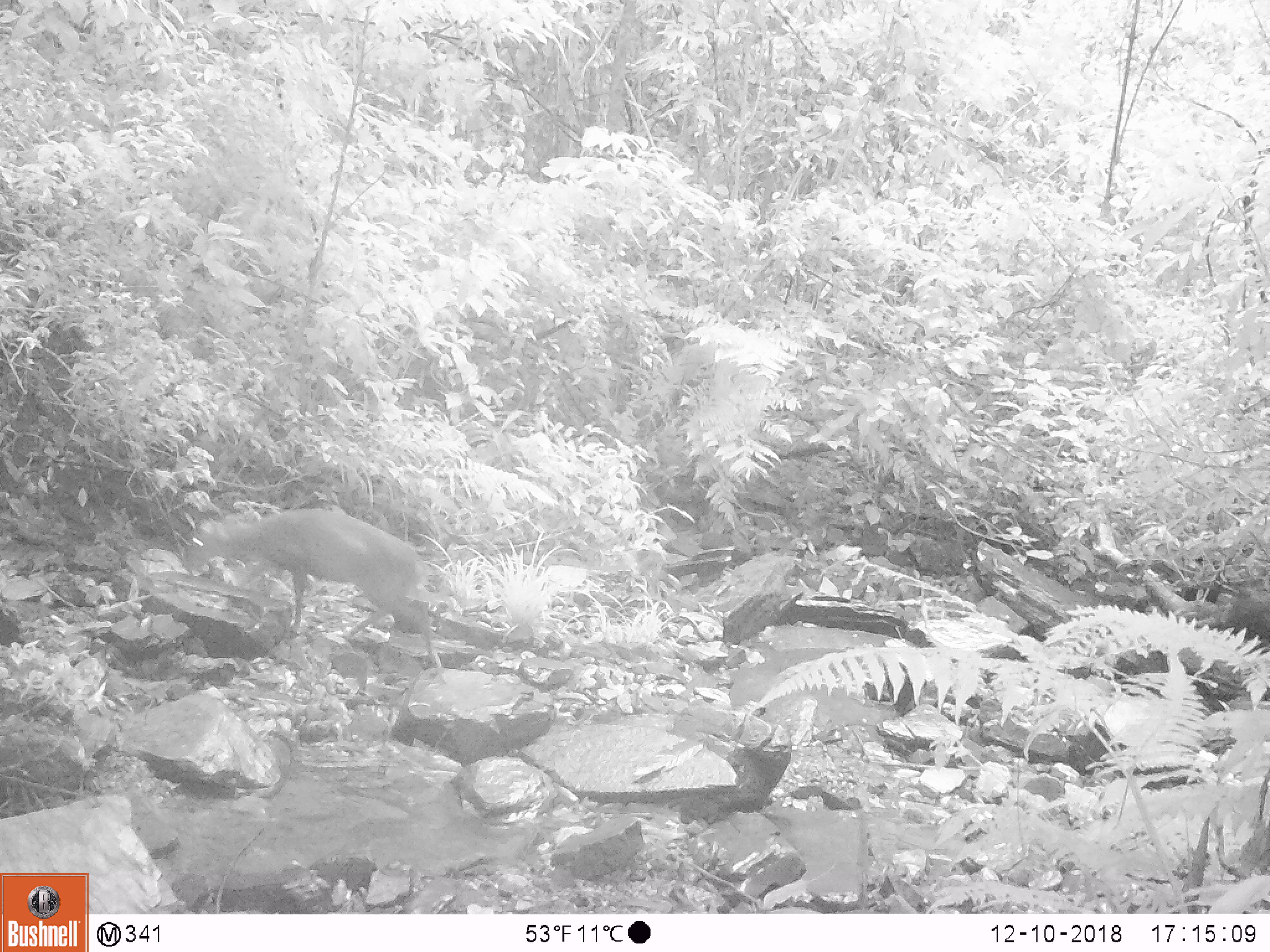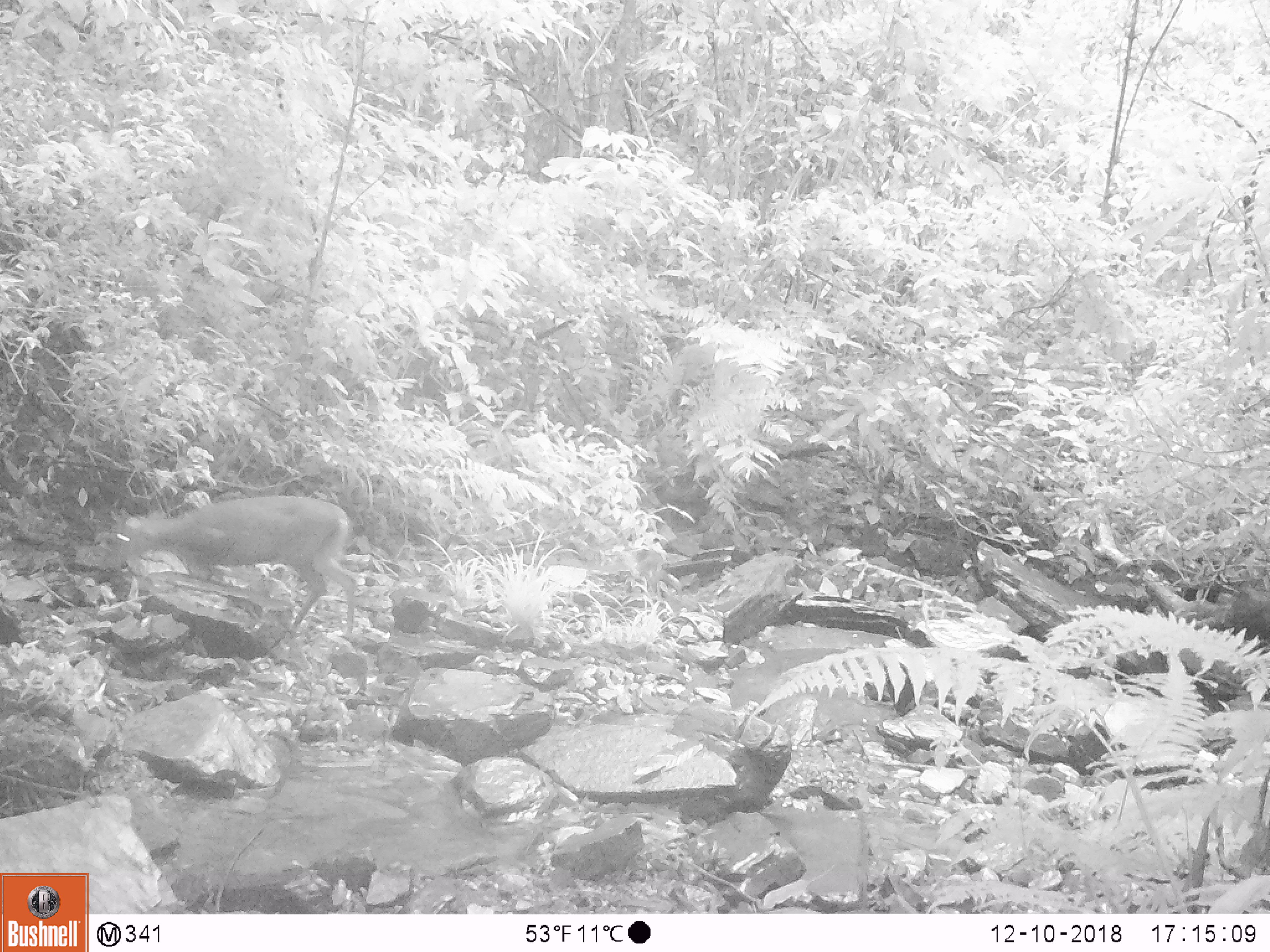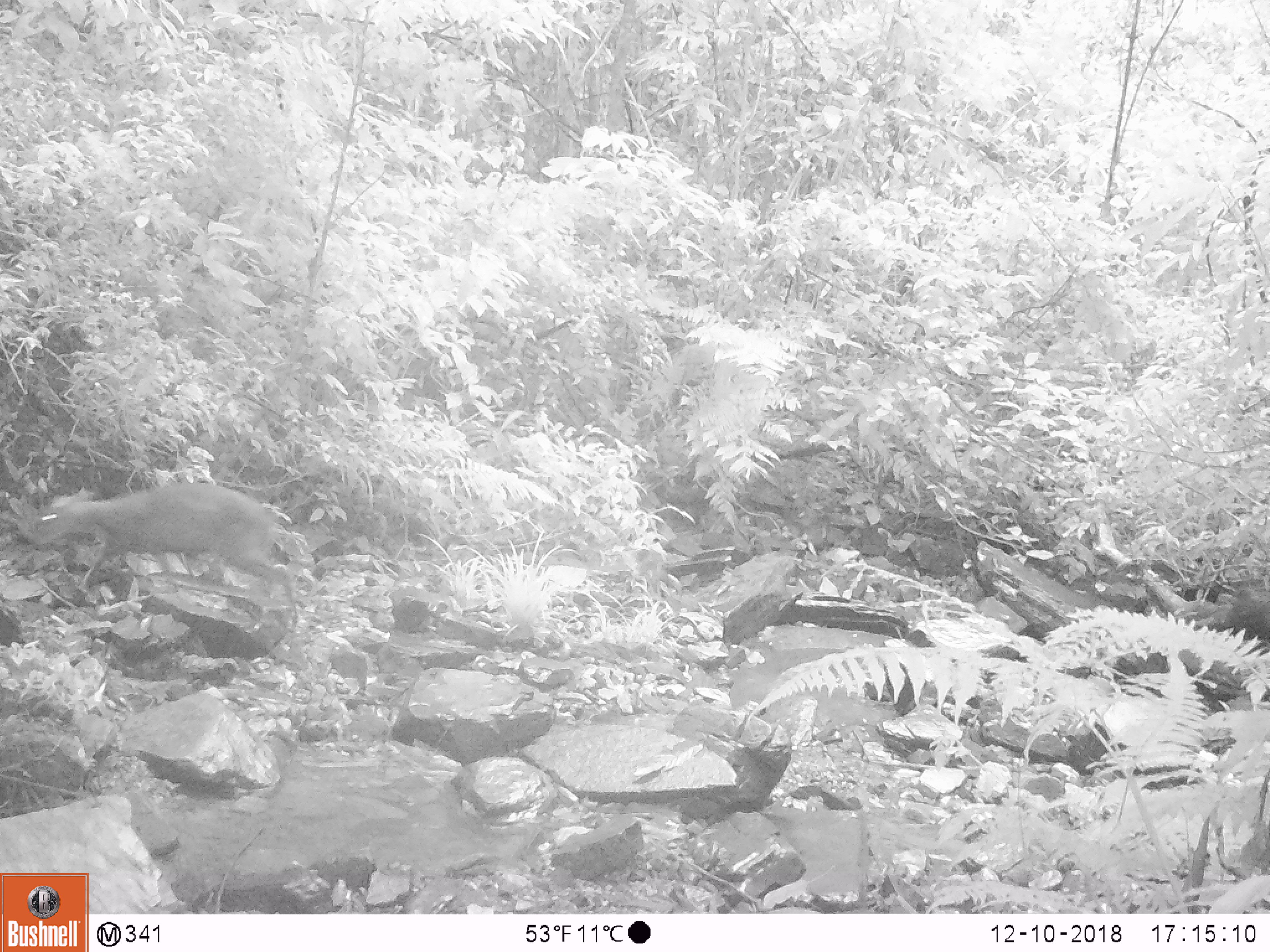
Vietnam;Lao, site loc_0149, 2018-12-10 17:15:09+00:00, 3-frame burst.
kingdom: Animalia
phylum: Chordata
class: Mammalia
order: Artiodactyla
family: Cervidae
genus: Muntiacus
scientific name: Muntiacus rooseveltorum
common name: roosevelt's muntjac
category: roosevelts muntjac group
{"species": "roosevelts muntjac group (roosevelt's muntjac) (Muntiacus rooseveltorum)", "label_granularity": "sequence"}